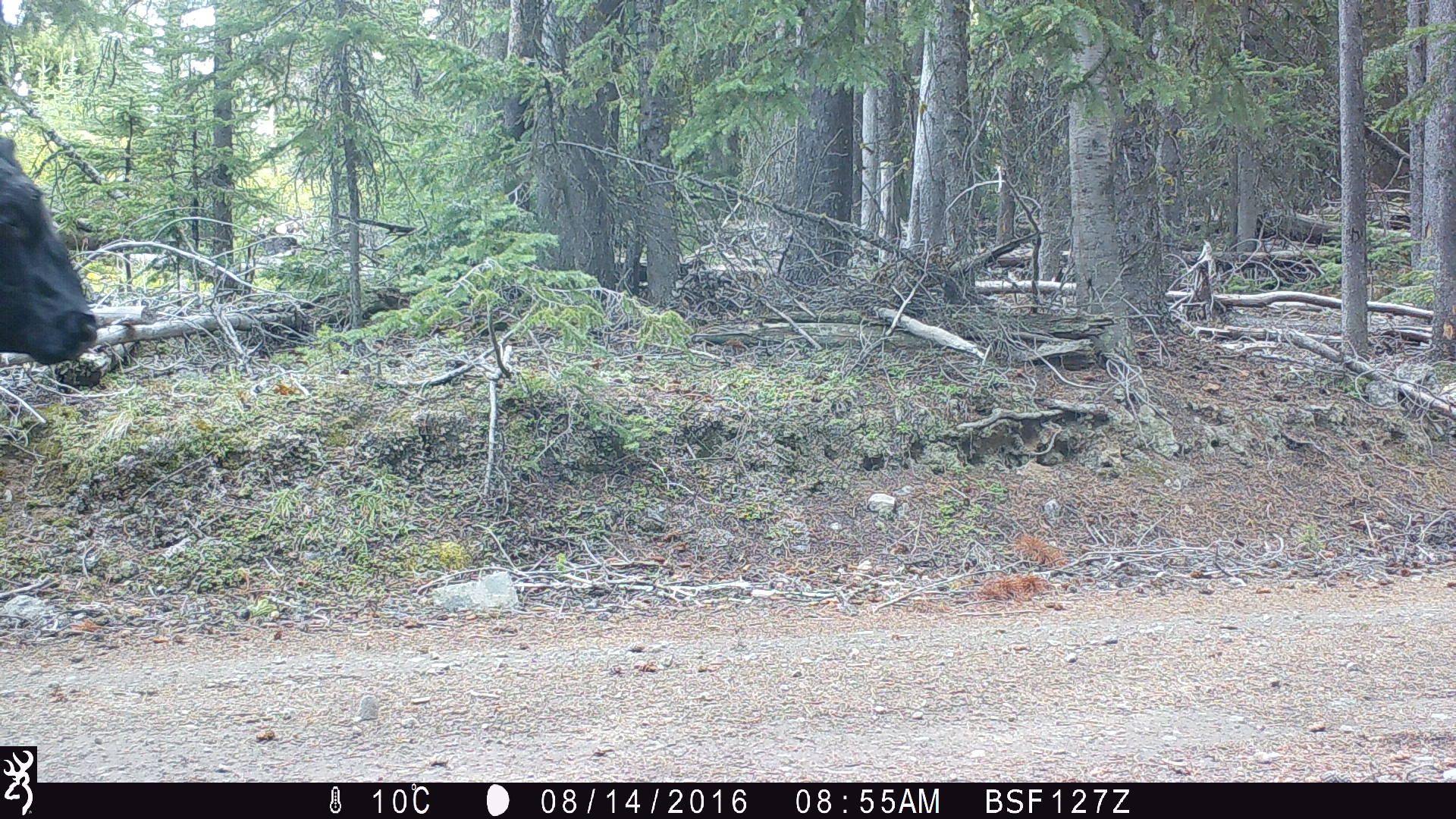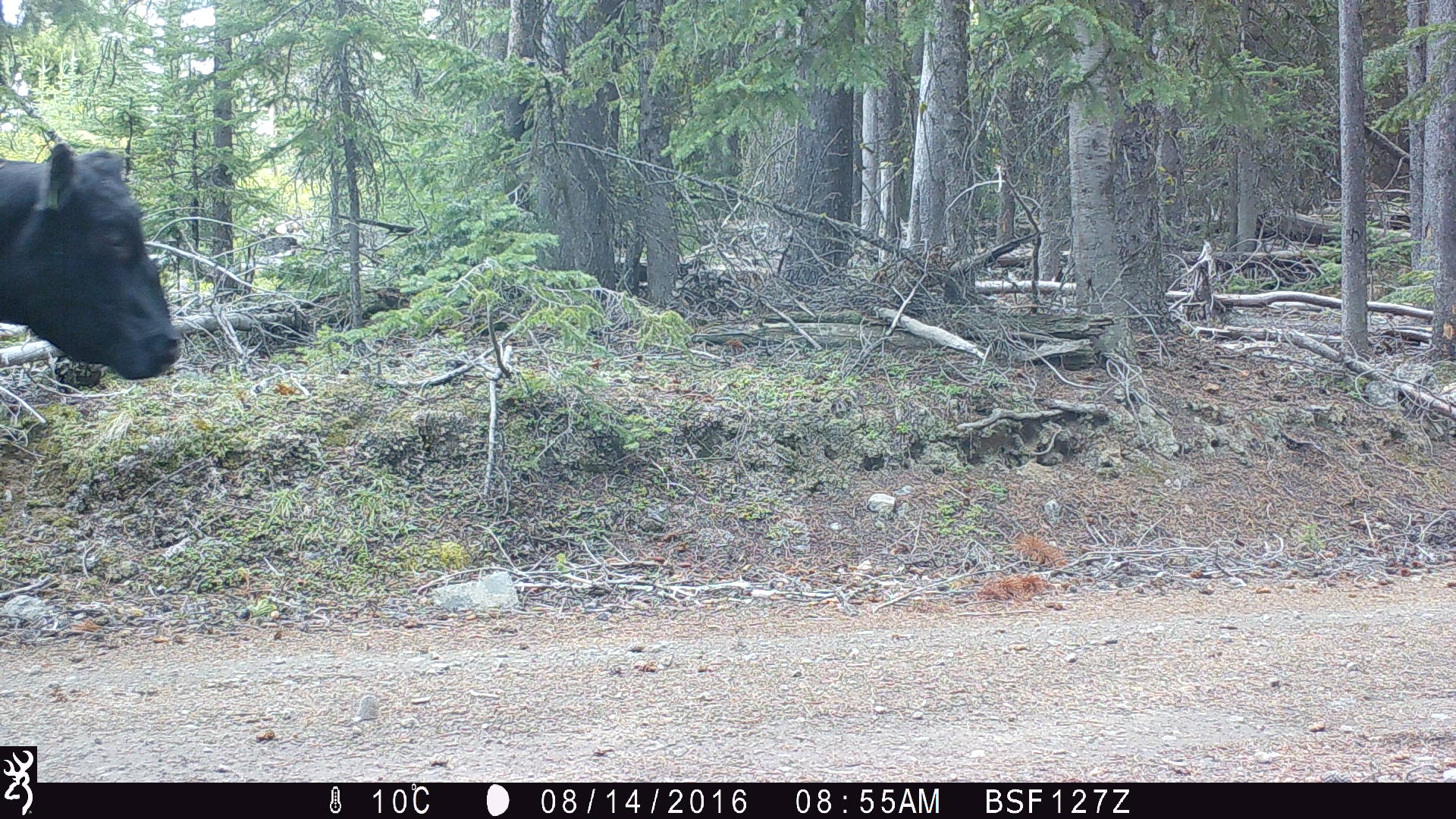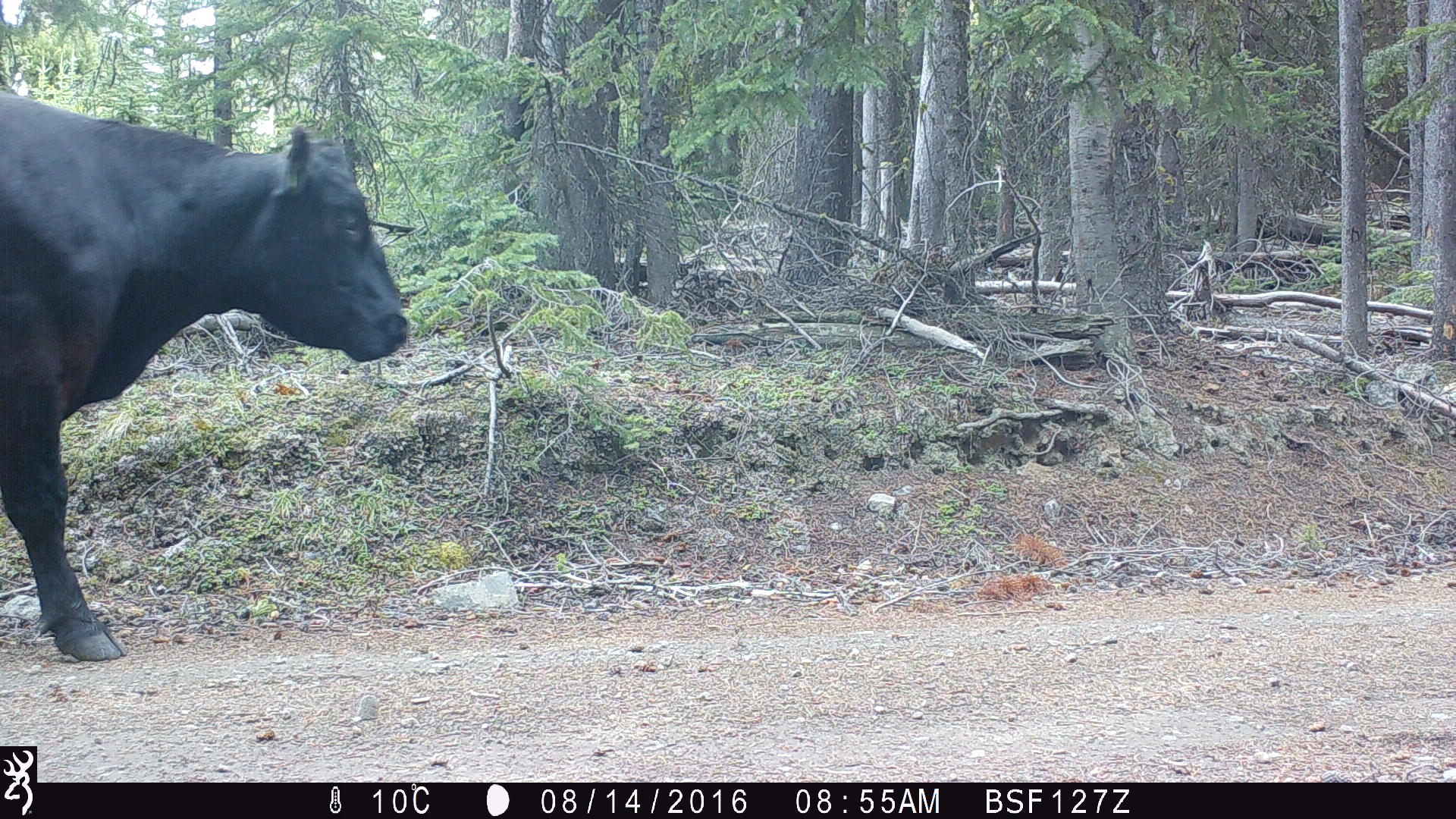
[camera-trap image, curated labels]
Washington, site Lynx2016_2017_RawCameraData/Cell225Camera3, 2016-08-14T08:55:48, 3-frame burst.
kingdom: Animalia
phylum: Chordata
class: Mammalia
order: Artiodactyla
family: Bovidae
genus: Bos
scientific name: Bos taurus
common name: domestic cattle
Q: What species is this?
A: Domestic cattle (Bos taurus).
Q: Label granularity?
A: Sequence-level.